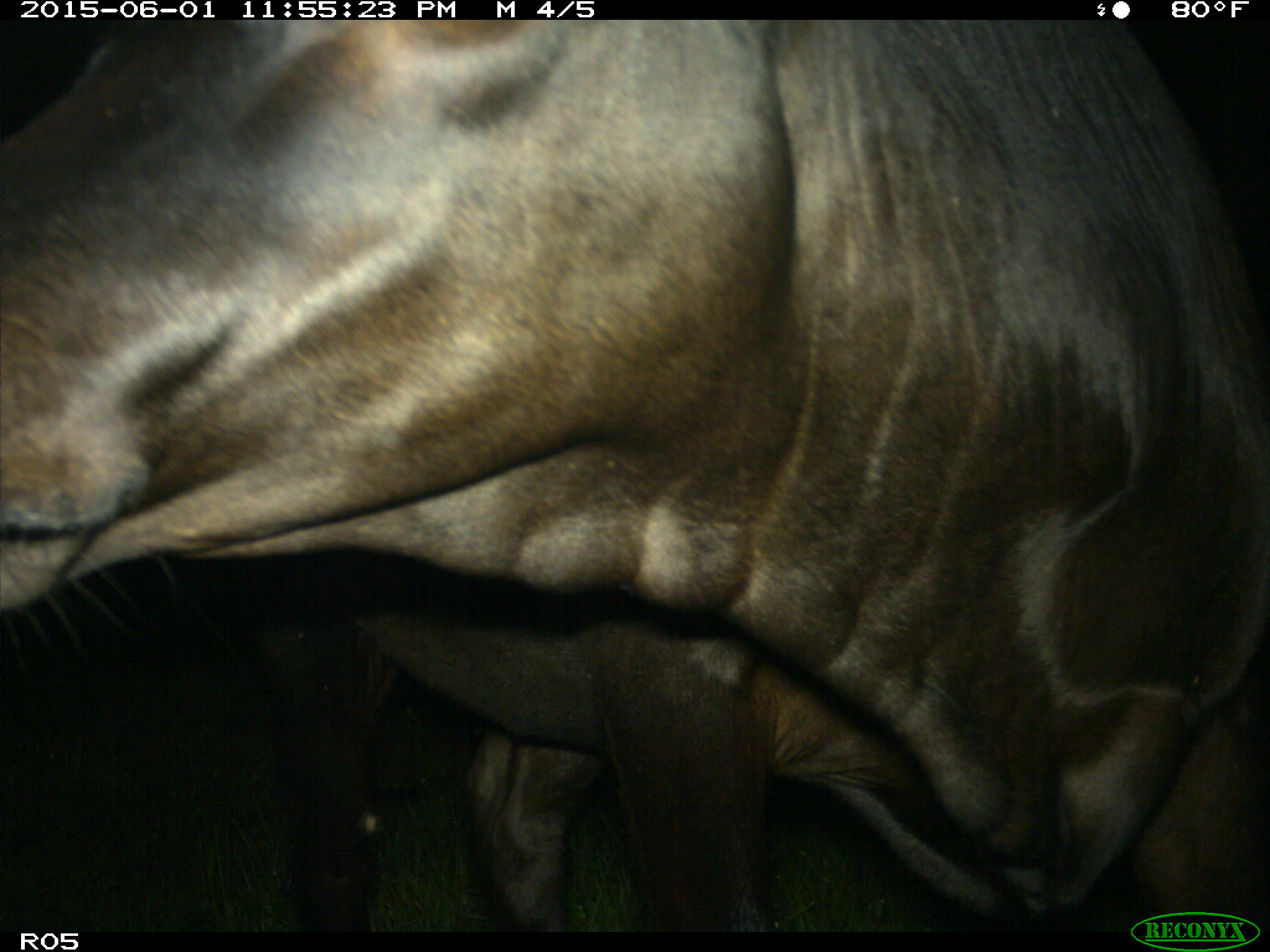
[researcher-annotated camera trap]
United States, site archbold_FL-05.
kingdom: Animalia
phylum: Chordata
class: Mammalia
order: Artiodactyla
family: Bovidae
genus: Bos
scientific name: Bos taurus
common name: domestic cow